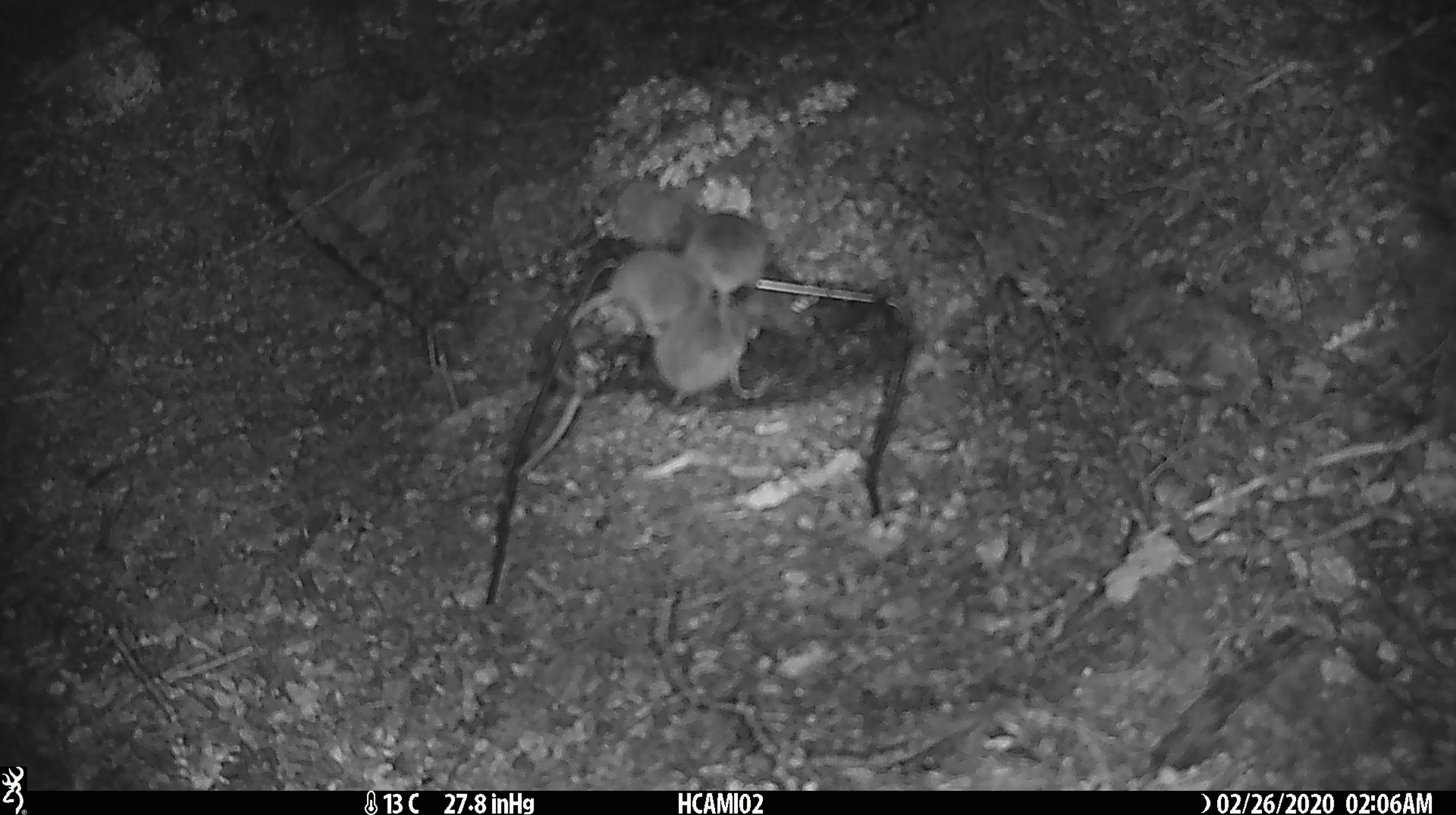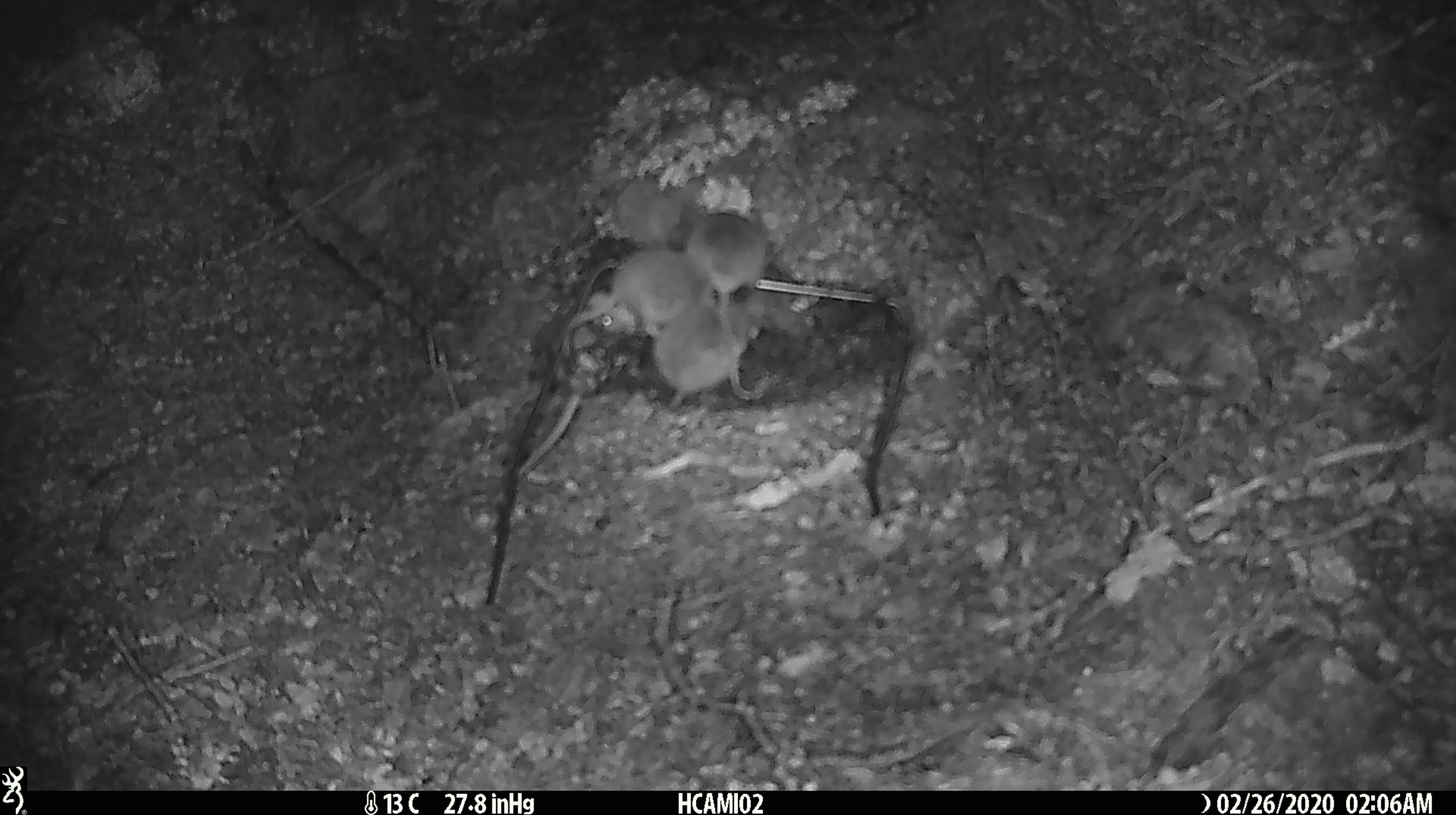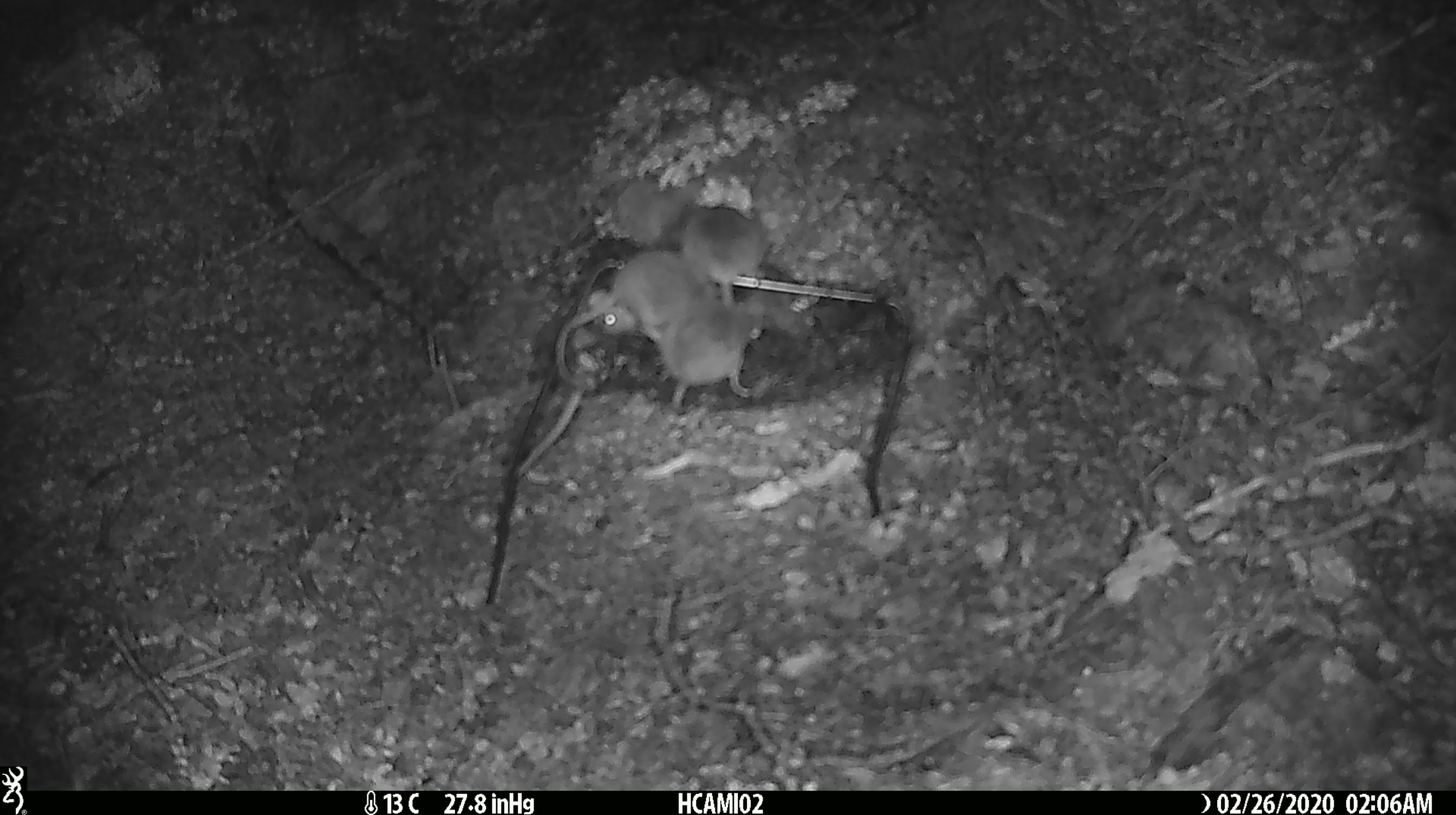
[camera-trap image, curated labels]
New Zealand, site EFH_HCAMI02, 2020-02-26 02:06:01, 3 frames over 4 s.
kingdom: Animalia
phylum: Chordata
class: Mammalia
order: Rodentia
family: Muridae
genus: Mus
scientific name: Mus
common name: mouse